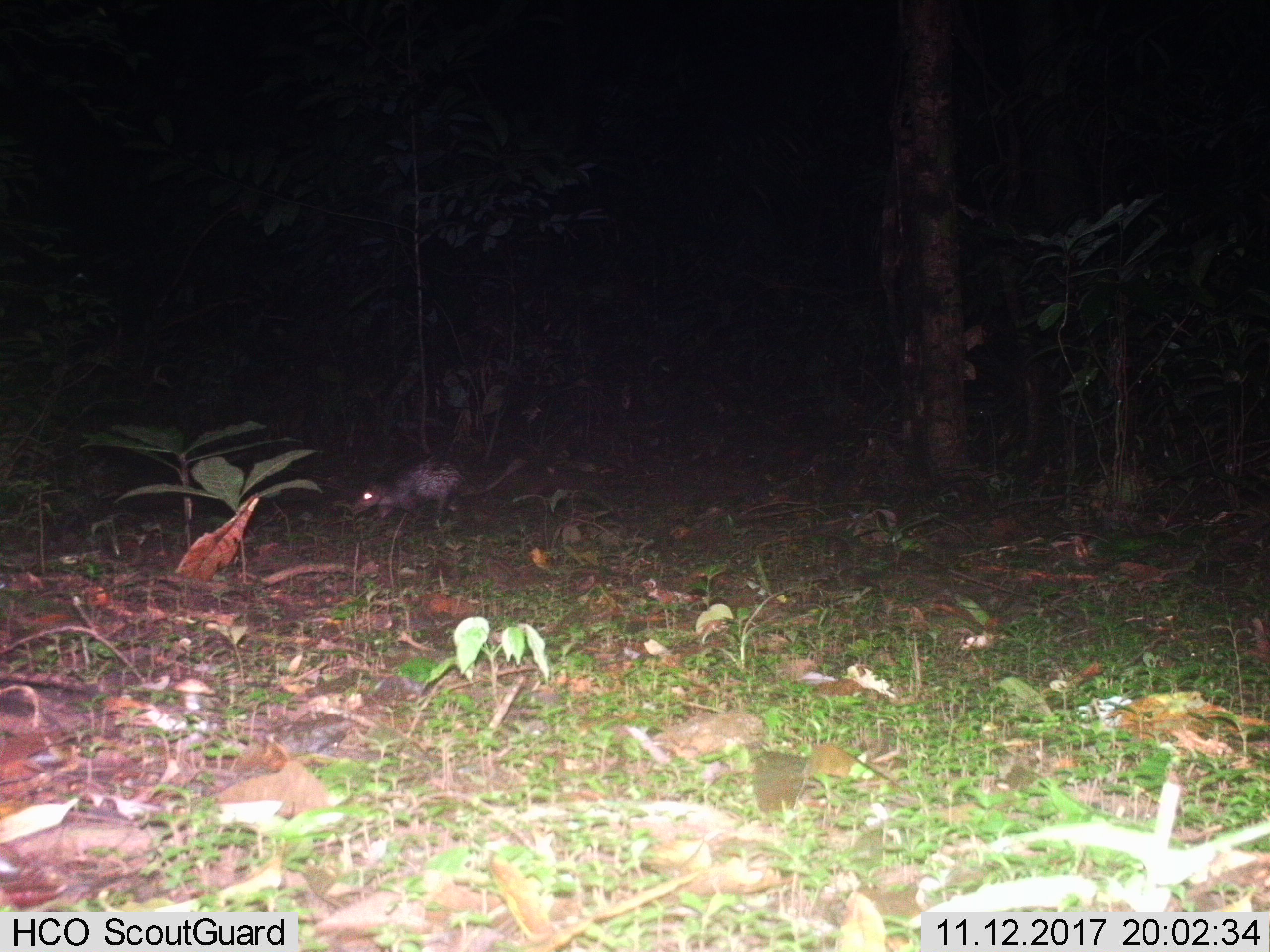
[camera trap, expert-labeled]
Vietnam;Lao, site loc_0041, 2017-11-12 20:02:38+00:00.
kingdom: Animalia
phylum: Chordata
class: Mammalia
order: Rodentia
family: Hystricidae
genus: Atherurus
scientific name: Atherurus macrourus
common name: asiatic brush-tailed porcupine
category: asiatic brush tailed porcupine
Asiatic brush tailed porcupine (asiatic brush-tailed porcupine) (Atherurus macrourus). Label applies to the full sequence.